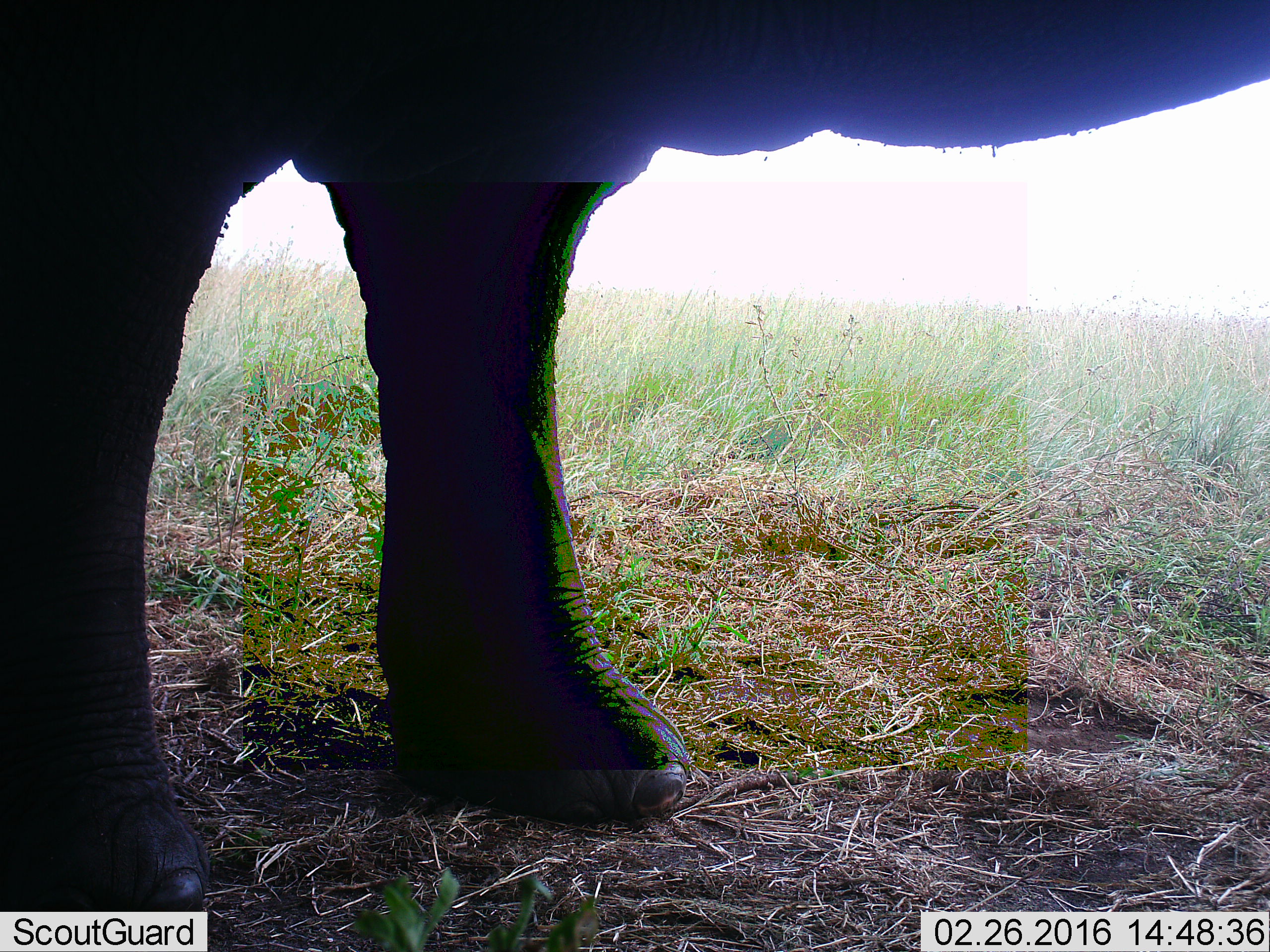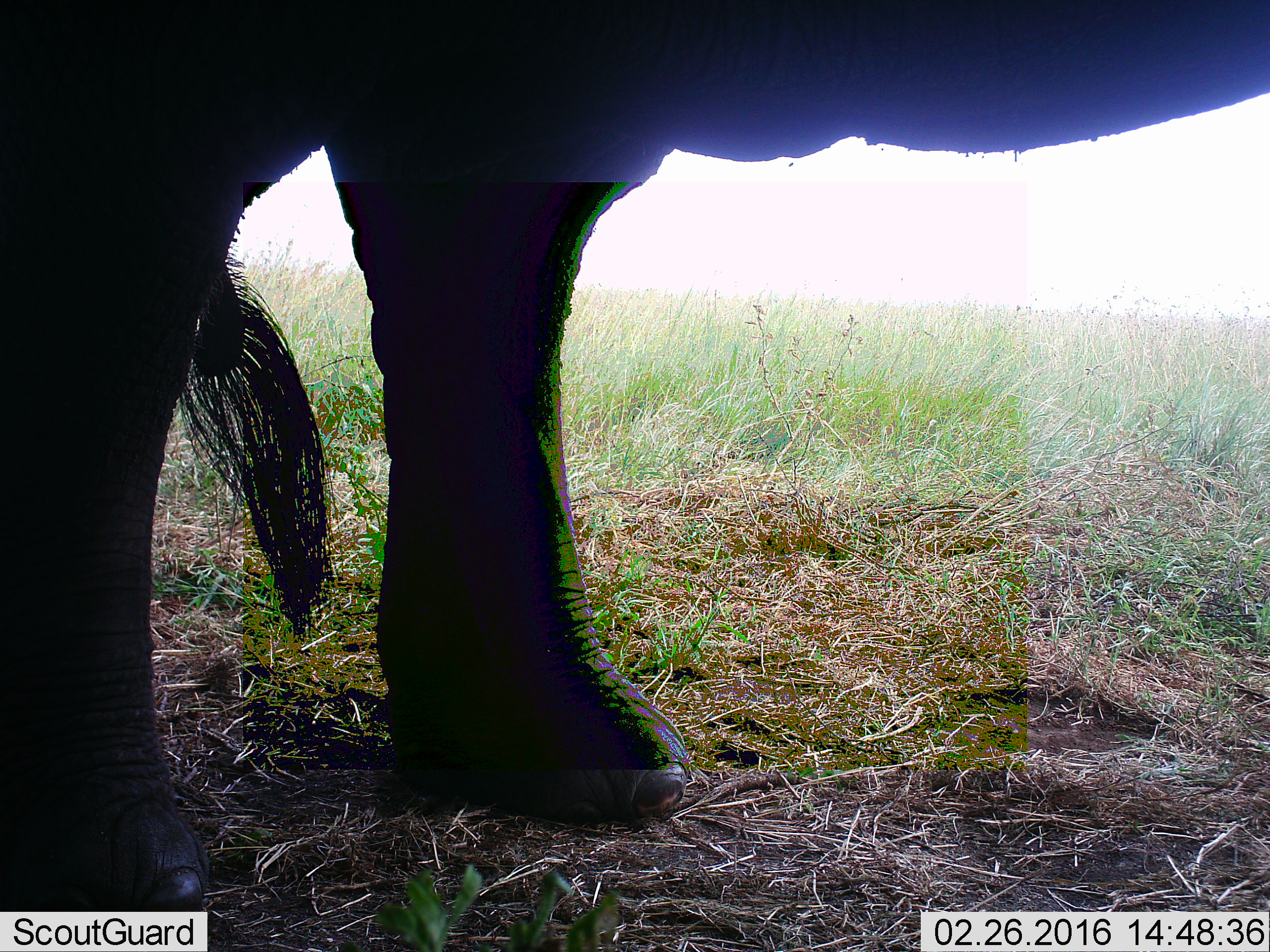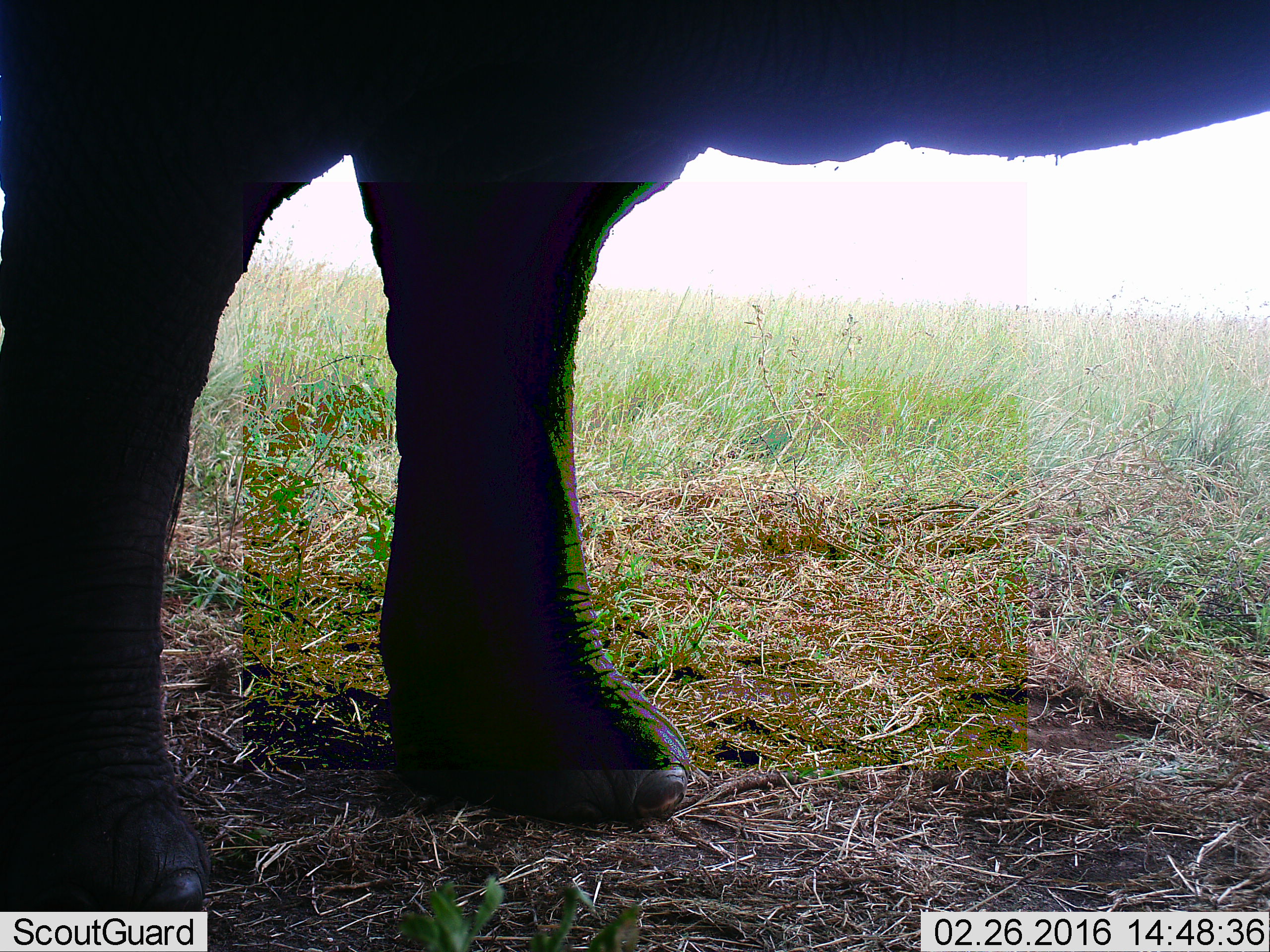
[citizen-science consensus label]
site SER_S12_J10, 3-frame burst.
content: unidentified animal